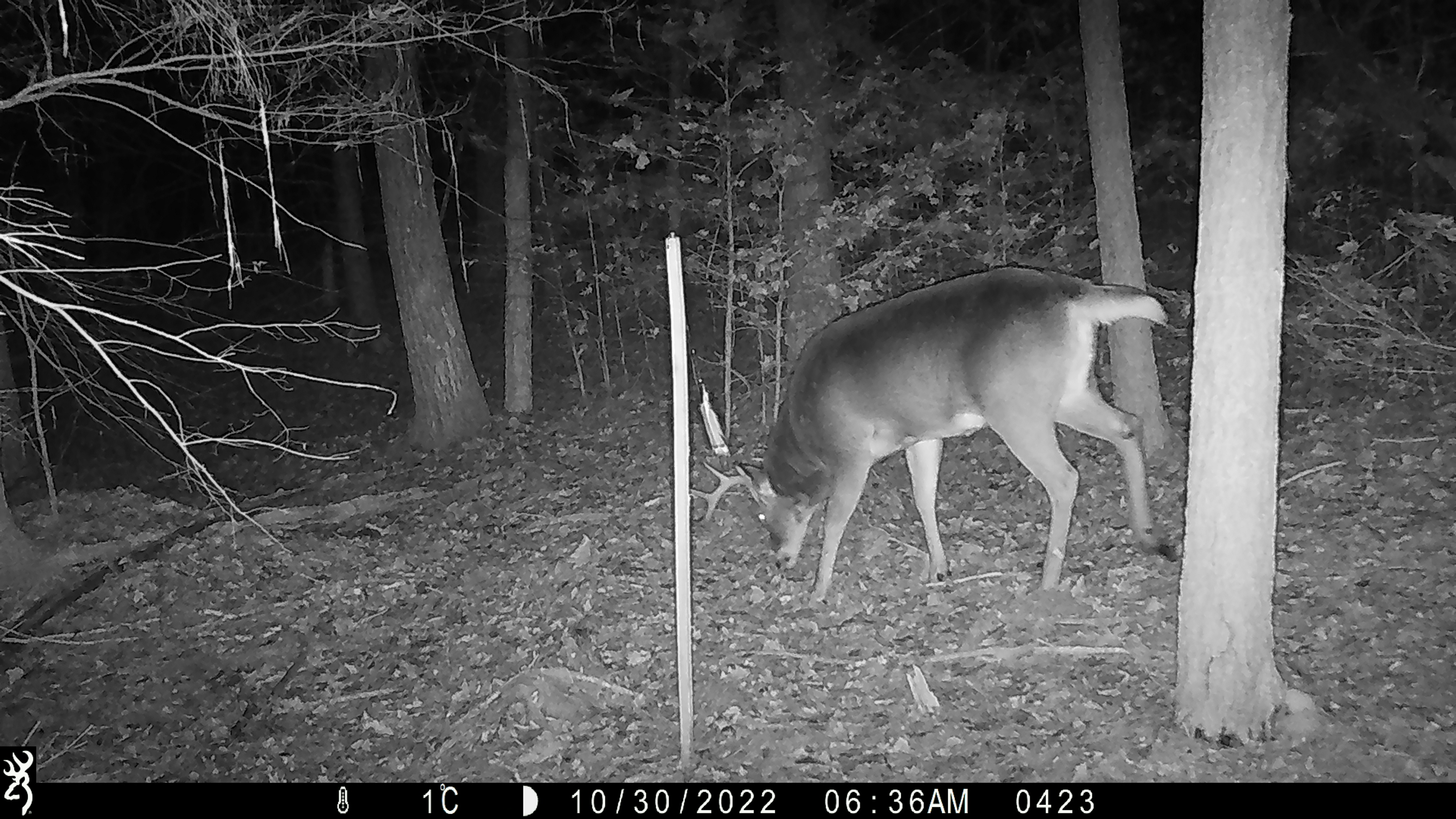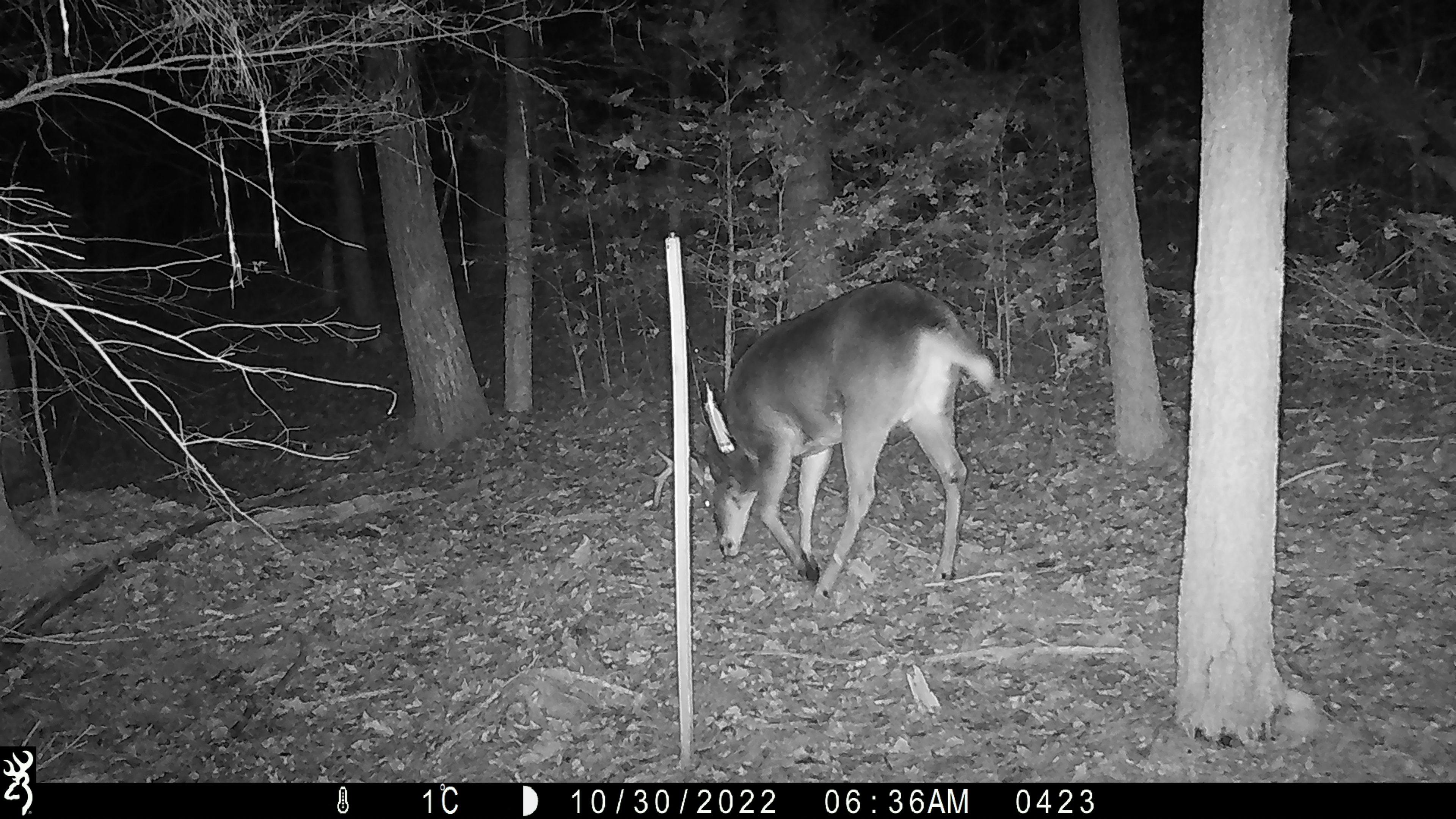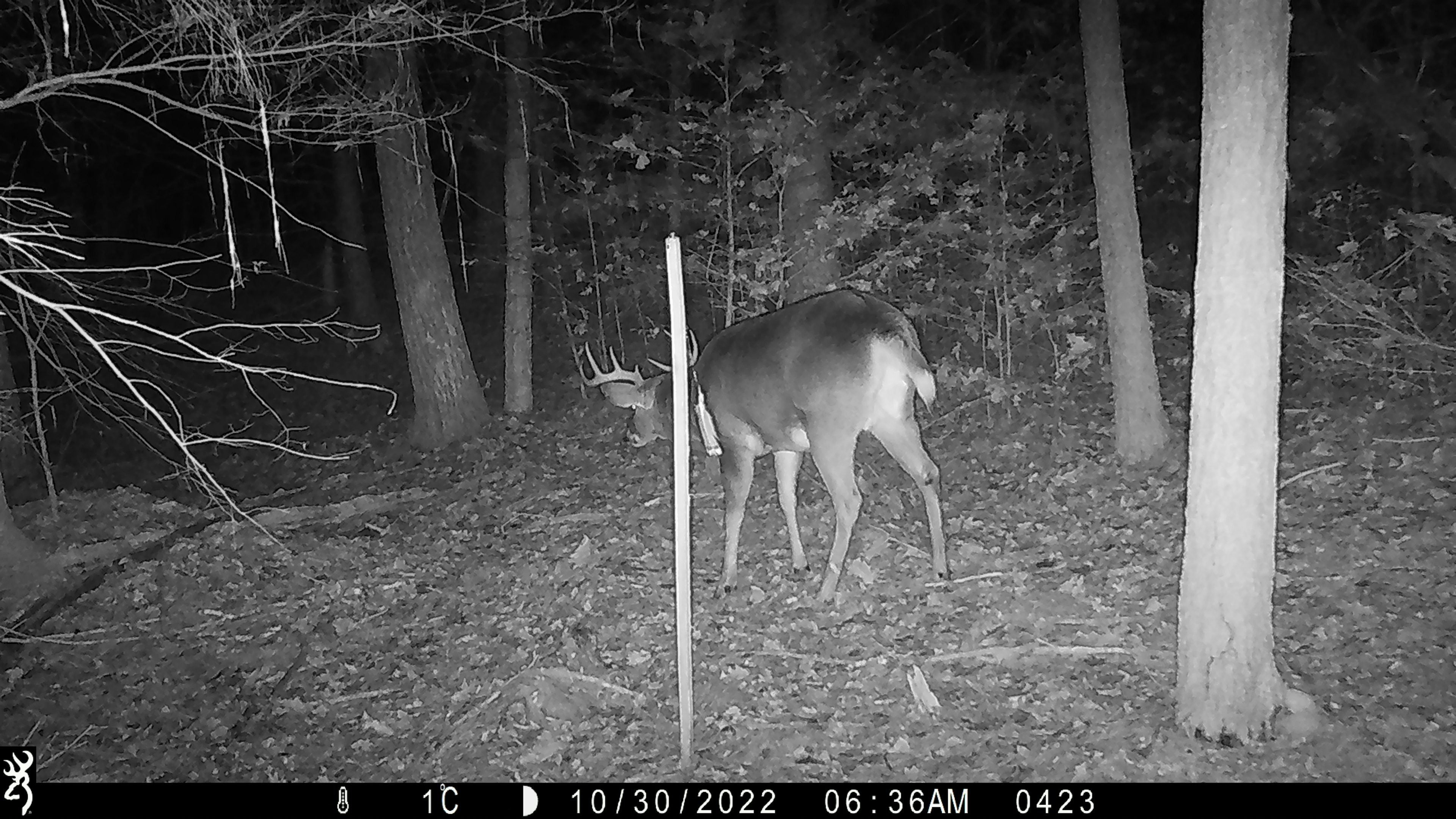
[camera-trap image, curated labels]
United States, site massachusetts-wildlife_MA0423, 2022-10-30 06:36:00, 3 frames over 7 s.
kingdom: Animalia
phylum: Chordata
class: Mammalia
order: Artiodactyla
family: Cervidae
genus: Odocoileus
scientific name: Odocoileus virginianus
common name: white-tailed deer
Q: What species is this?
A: White-tailed deer (Odocoileus virginianus).